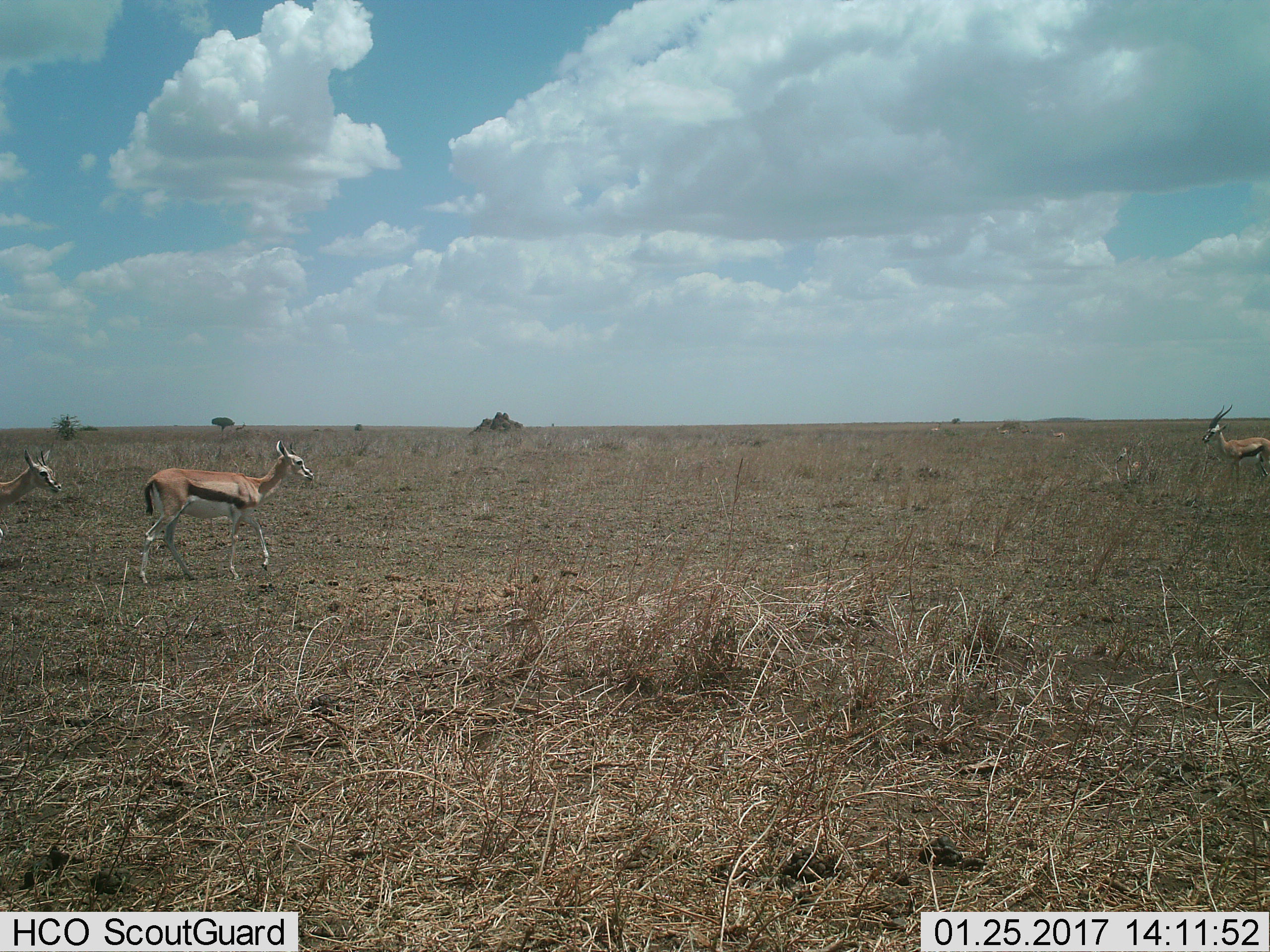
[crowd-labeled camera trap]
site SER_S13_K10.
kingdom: Animalia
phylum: Chordata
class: Mammalia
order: Artiodactyla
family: Bovidae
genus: Eudorcas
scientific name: Eudorcas thomsonii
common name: thomson's gazelle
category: gazellethomsons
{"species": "gazellethomsons (thomson's gazelle) (Eudorcas thomsonii)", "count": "3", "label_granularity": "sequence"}